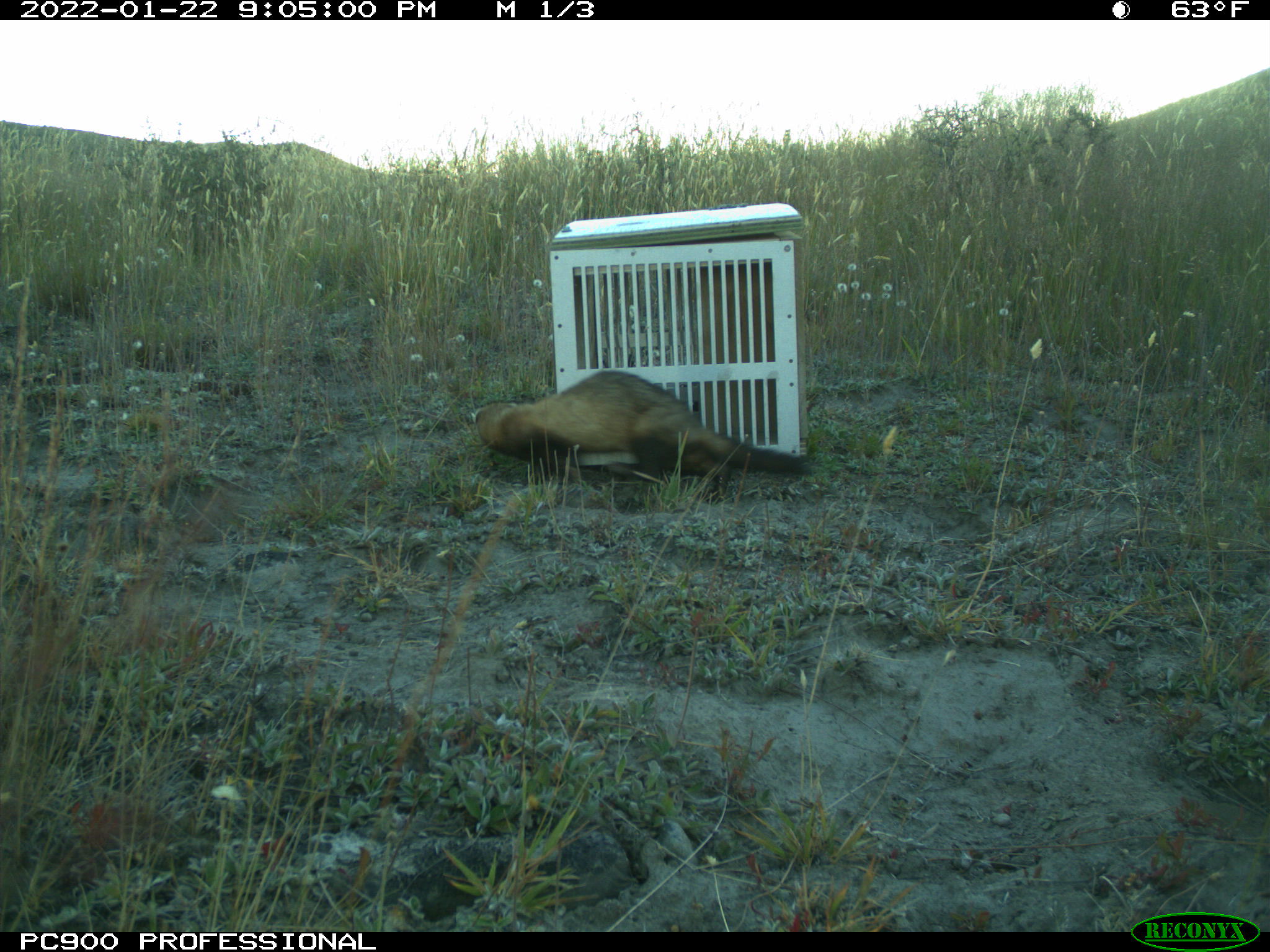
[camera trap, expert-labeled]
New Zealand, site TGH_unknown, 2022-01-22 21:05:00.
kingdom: Animalia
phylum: Chordata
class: Mammalia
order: Carnivora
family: Mustelidae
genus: Mustela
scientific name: Mustela furo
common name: ferret